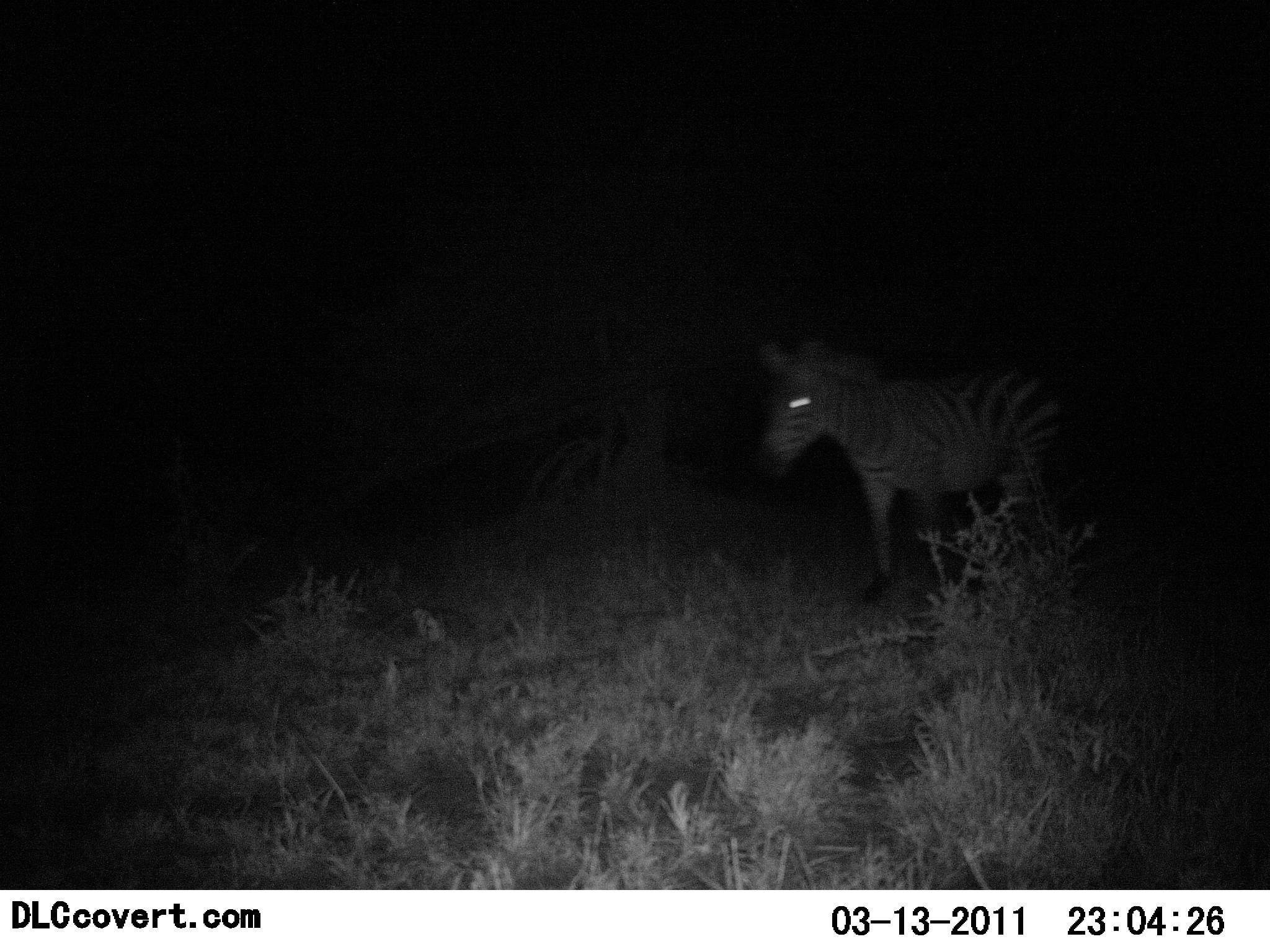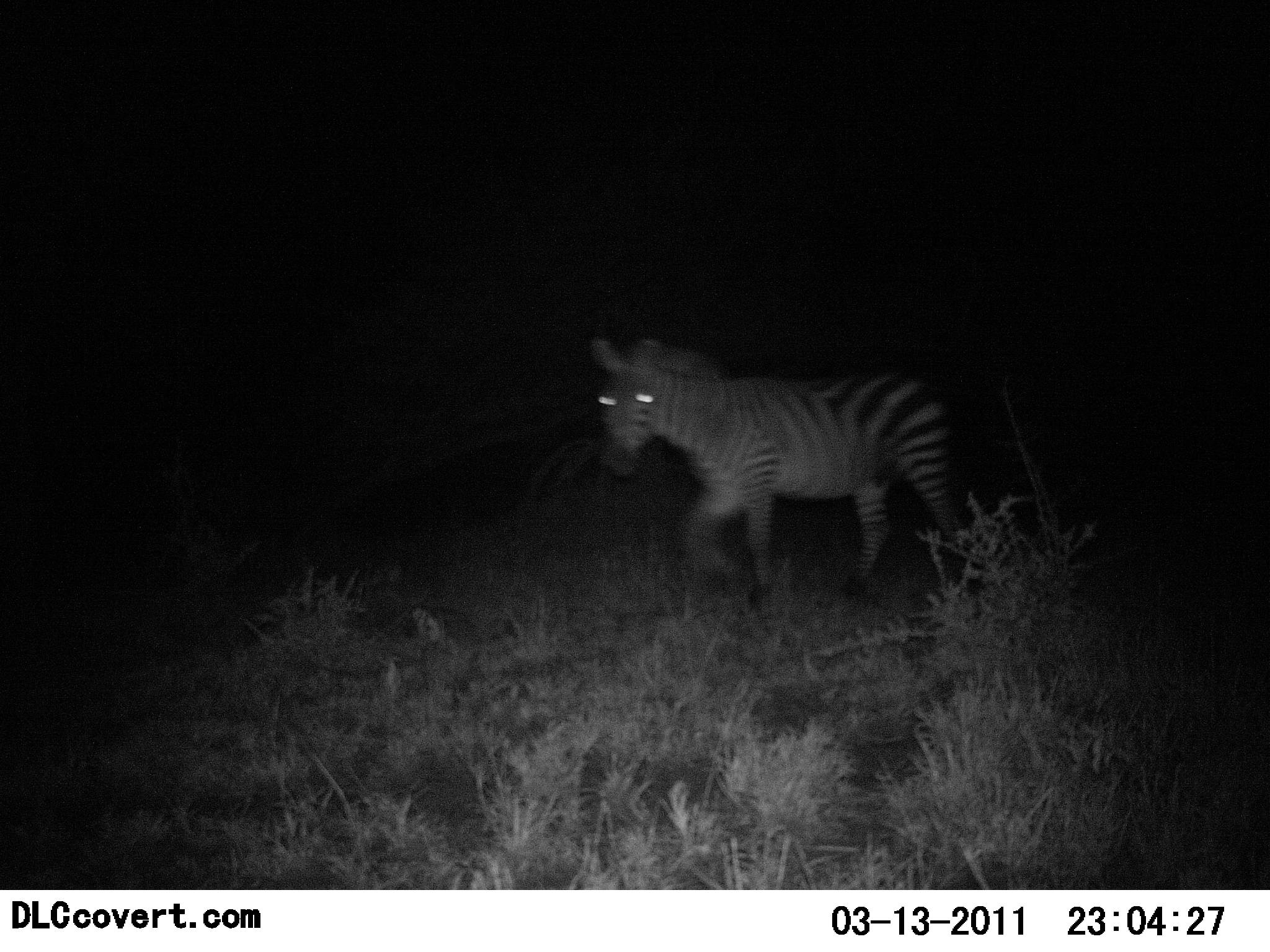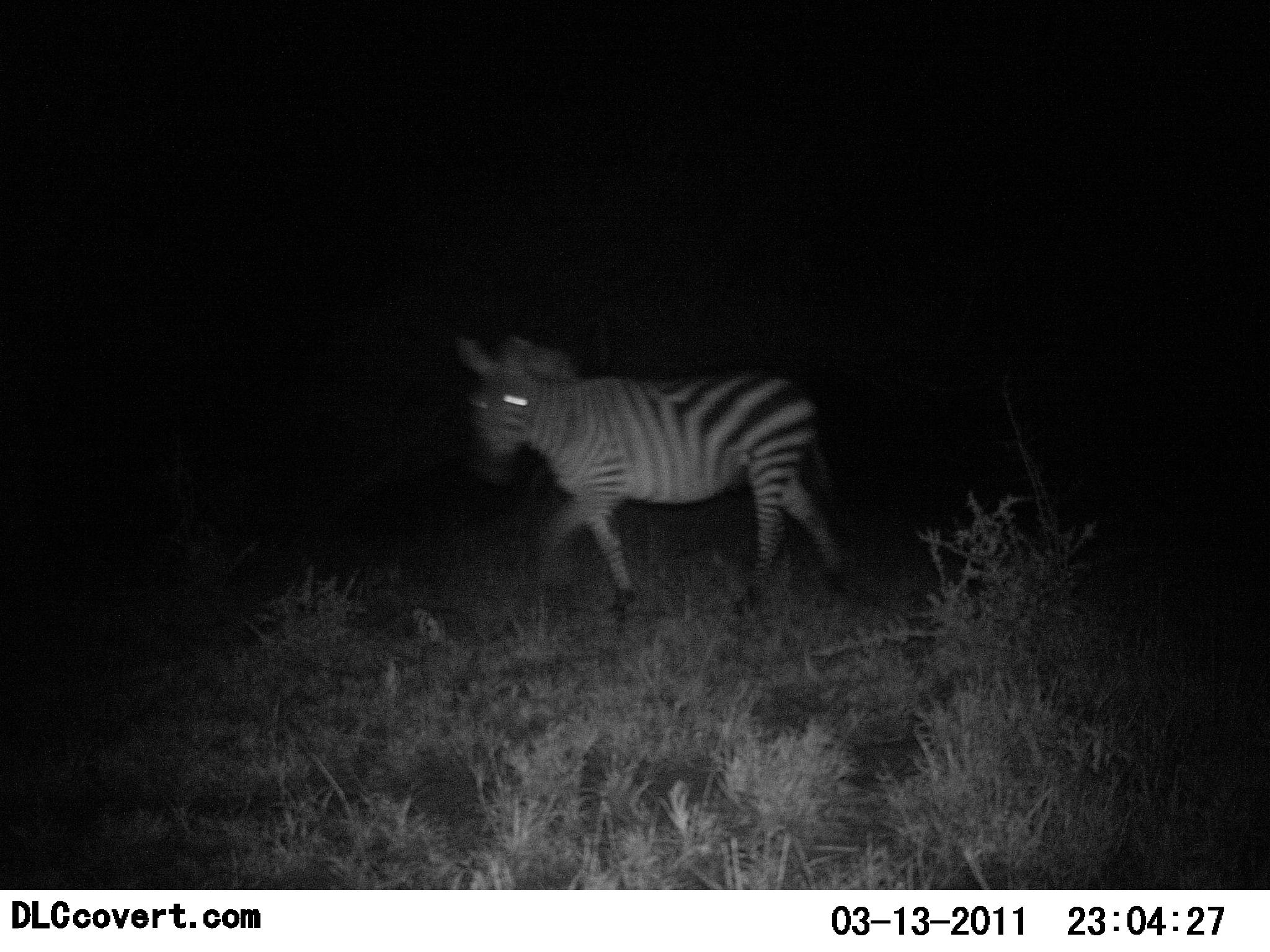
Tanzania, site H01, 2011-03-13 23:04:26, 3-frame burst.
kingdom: Animalia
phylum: Chordata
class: Mammalia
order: Perissodactyla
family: Equidae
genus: Equus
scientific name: Equus quagga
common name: plains zebra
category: zebra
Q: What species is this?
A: Zebra (plains zebra) (Equus quagga).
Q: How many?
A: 1.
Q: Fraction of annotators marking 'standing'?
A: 0%.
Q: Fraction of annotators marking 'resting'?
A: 0%.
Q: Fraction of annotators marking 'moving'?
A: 100%.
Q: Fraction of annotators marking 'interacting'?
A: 0%.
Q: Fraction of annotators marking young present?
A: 0%.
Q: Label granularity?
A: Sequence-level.